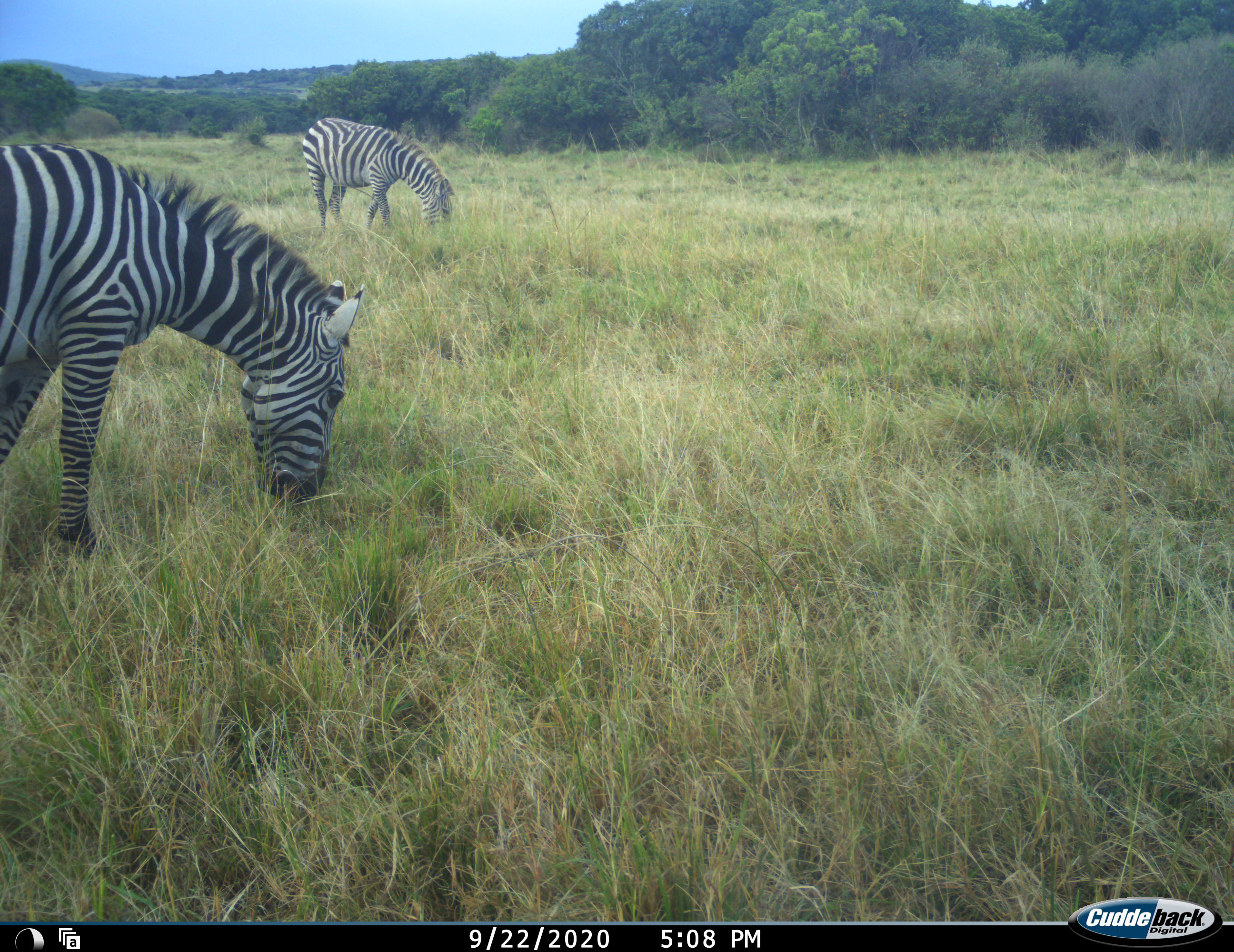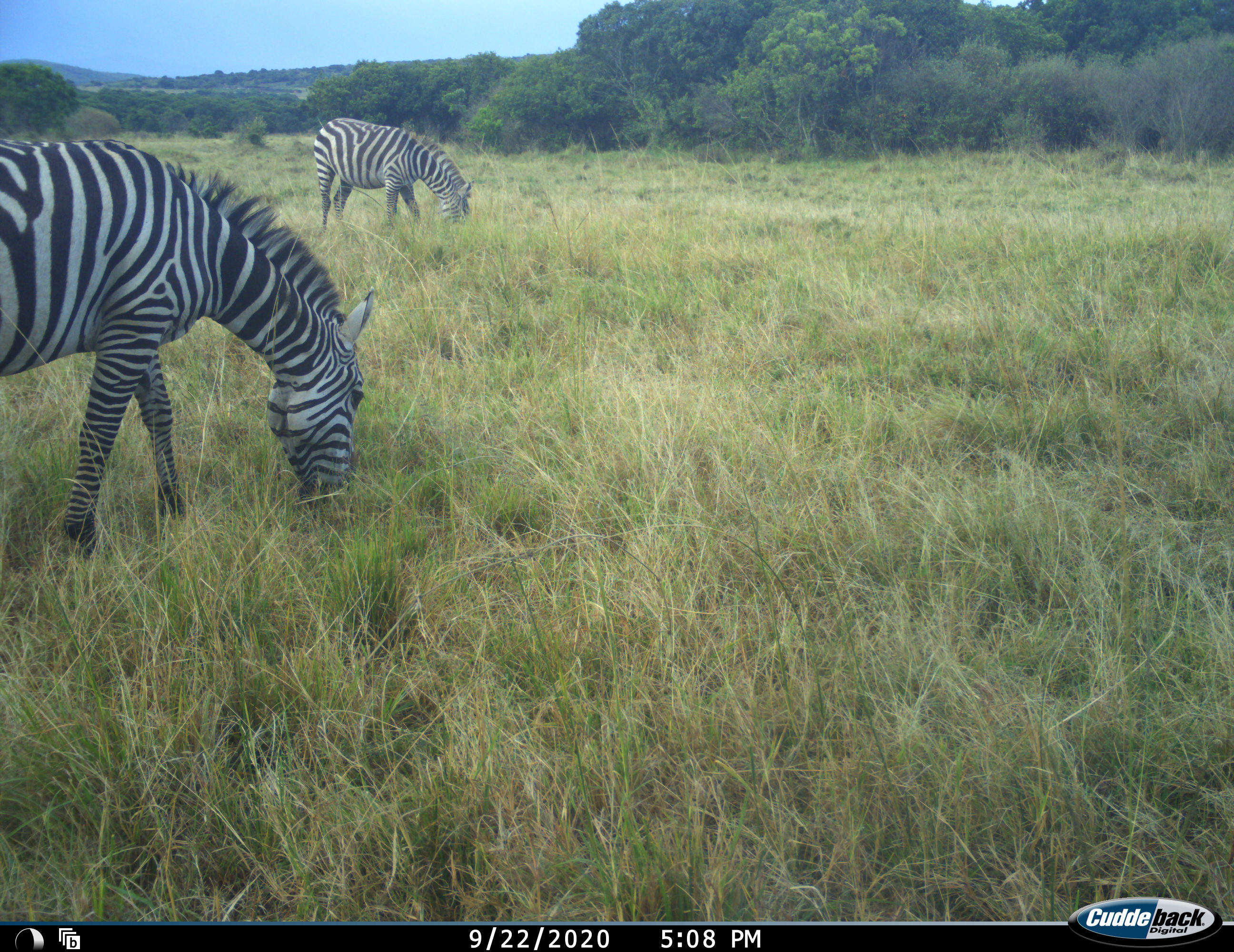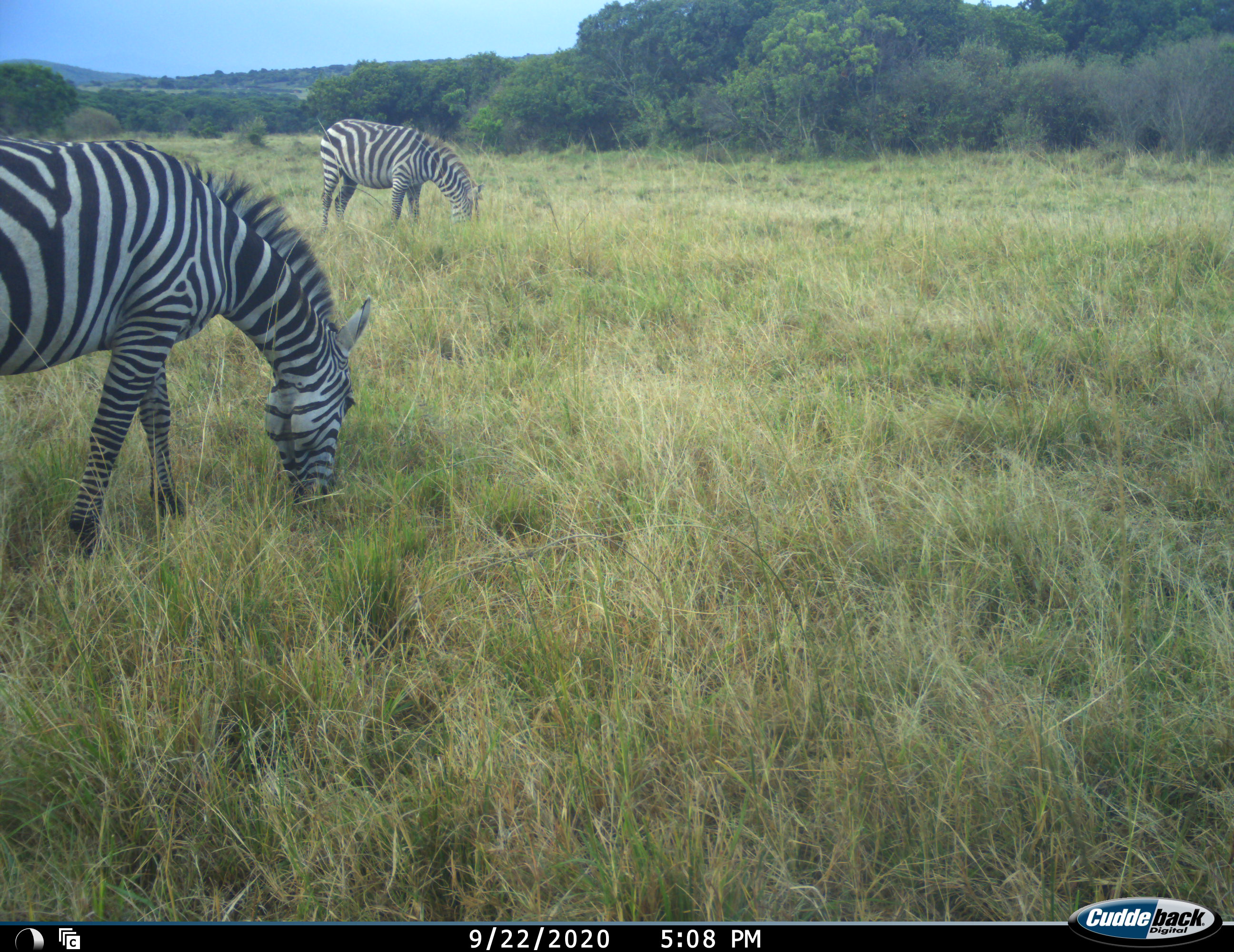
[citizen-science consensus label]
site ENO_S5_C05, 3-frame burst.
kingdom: Animalia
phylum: Chordata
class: Mammalia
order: Perissodactyla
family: Equidae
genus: Equus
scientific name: Equus quagga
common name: plains zebra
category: zebraplains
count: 2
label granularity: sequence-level